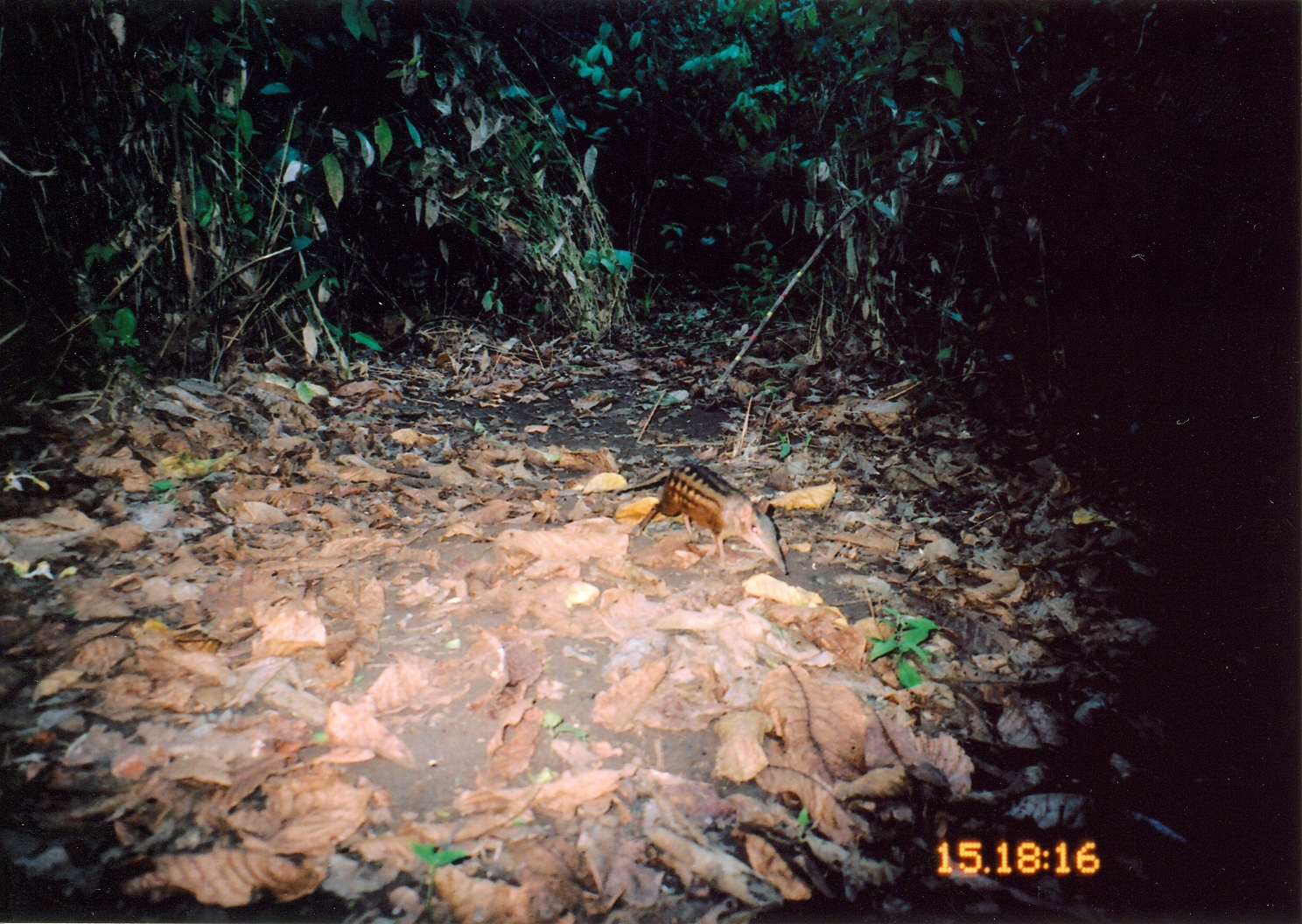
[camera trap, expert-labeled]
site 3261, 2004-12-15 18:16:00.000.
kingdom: Animalia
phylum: Chordata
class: Mammalia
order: Macroscelidea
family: Macroscelididae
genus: Rhynchocyon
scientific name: Rhynchocyon cirnei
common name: checkered sengi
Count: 1.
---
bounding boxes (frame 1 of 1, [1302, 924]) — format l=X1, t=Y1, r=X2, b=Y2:
rhynchocyon cirnei: l=554, t=460, r=789, b=577